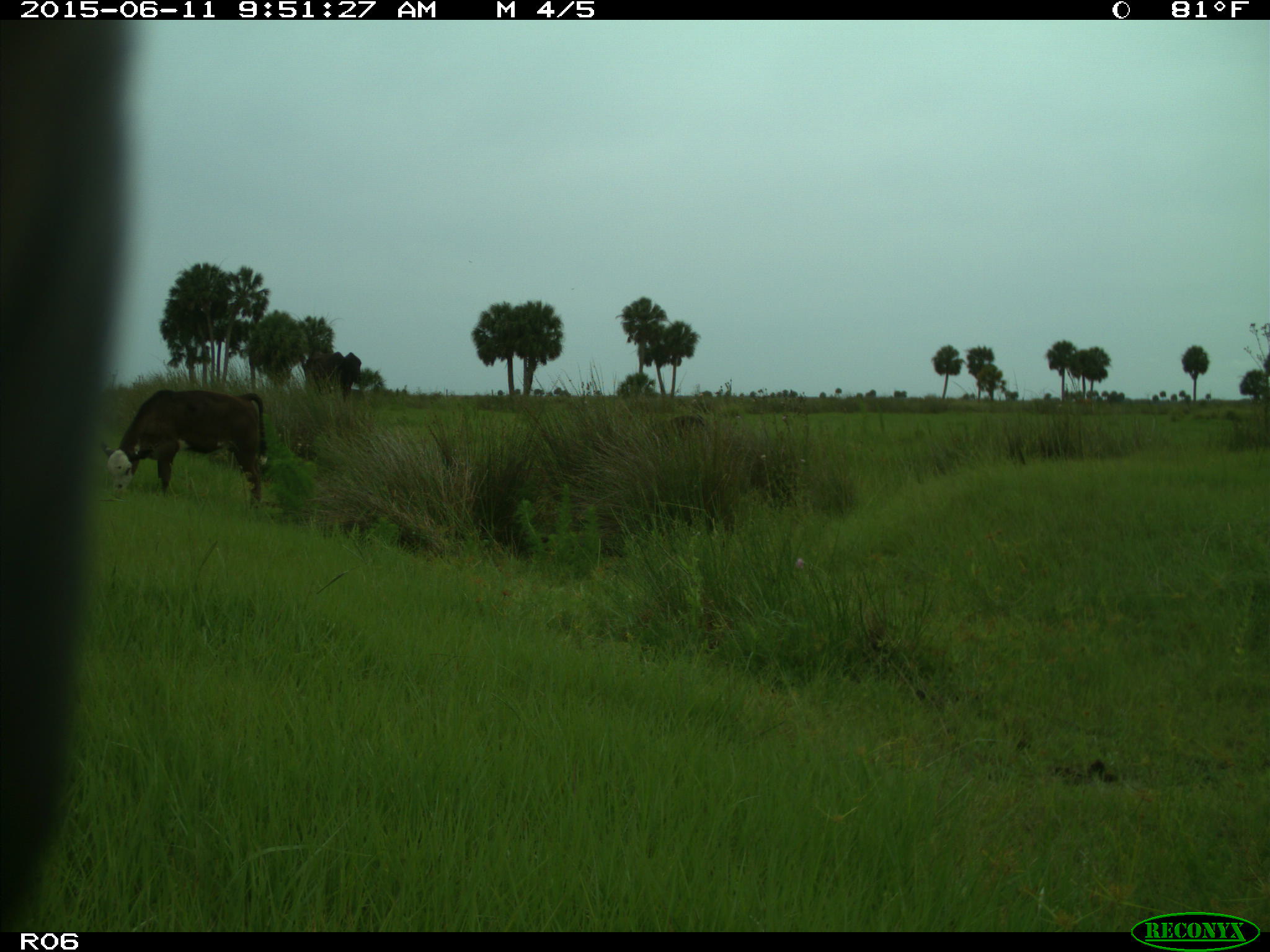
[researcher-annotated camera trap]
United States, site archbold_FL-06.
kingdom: Animalia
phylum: Chordata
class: Mammalia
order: Artiodactyla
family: Bovidae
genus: Bos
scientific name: Bos taurus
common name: domestic cow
Bos taurus (domestic cow).